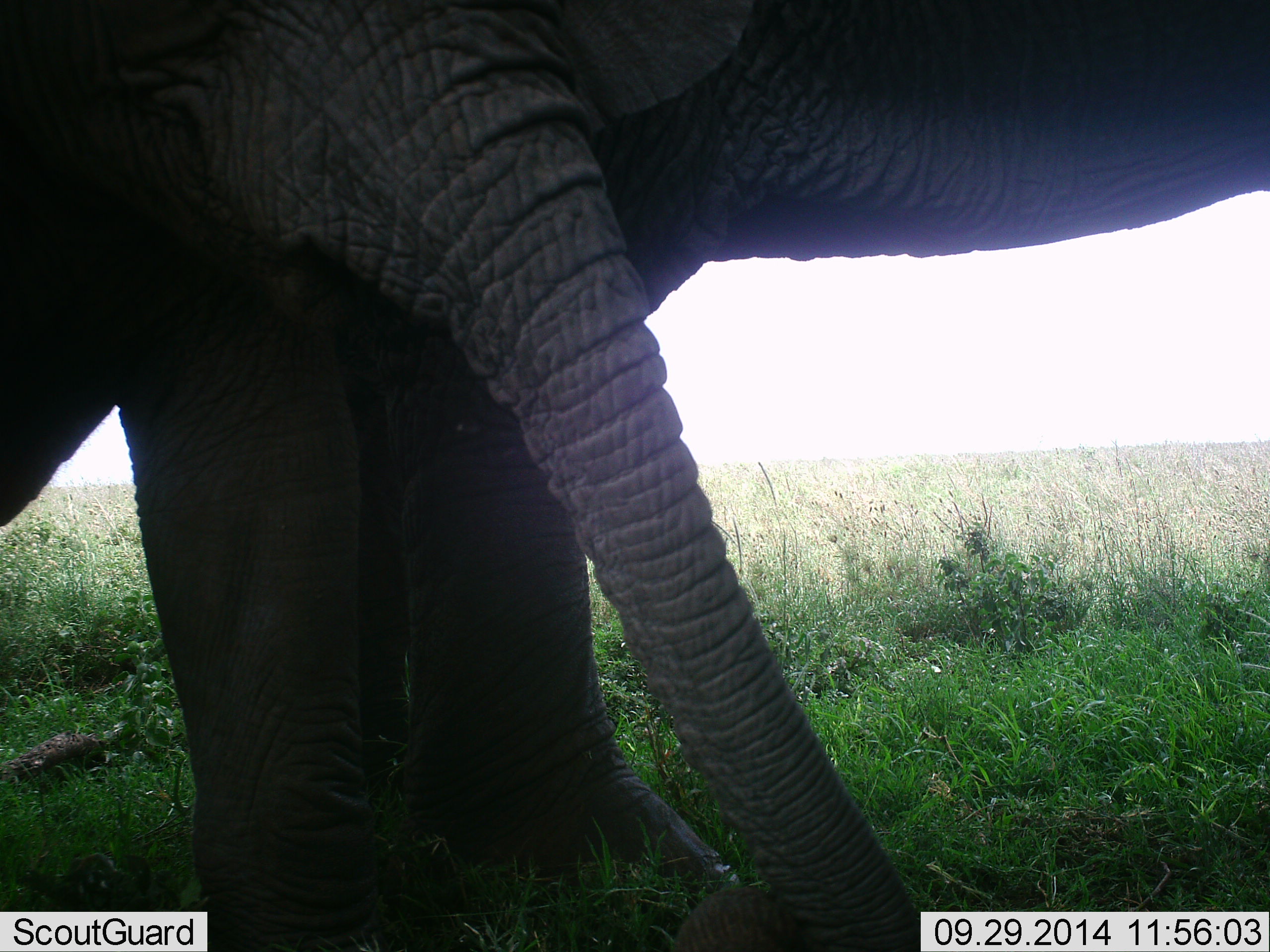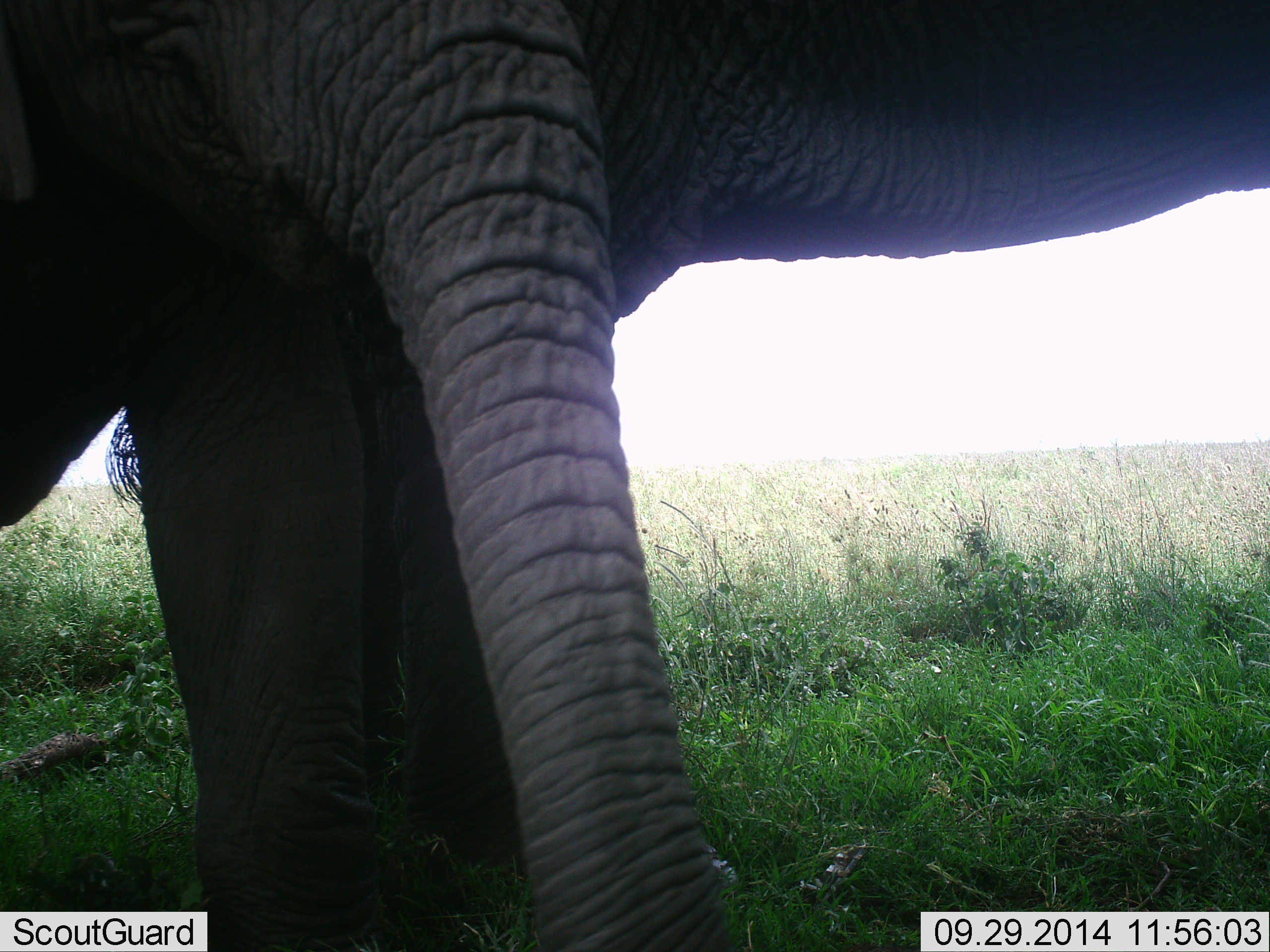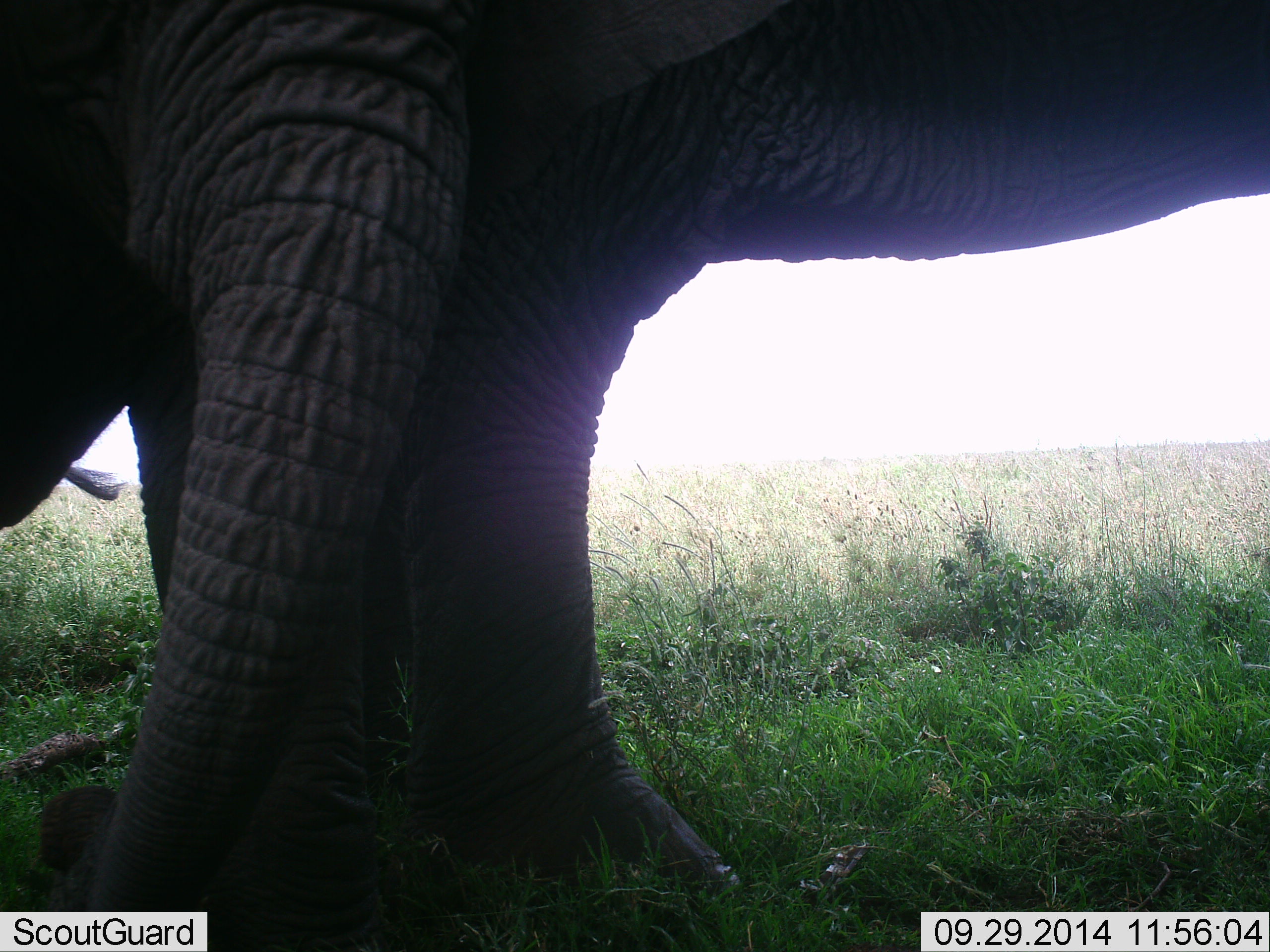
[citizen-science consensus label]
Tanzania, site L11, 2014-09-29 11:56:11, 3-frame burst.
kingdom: Animalia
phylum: Chordata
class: Mammalia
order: Proboscidea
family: Elephantidae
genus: Loxodonta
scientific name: Loxodonta africana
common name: african bush elephant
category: elephant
Elephant (african bush elephant) (Loxodonta africana), count 2. Behavior (volunteer vote fractions): standing 80%, resting 0%, moving 10%, interacting 0%. Young present (vote fraction): 20%. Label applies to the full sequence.